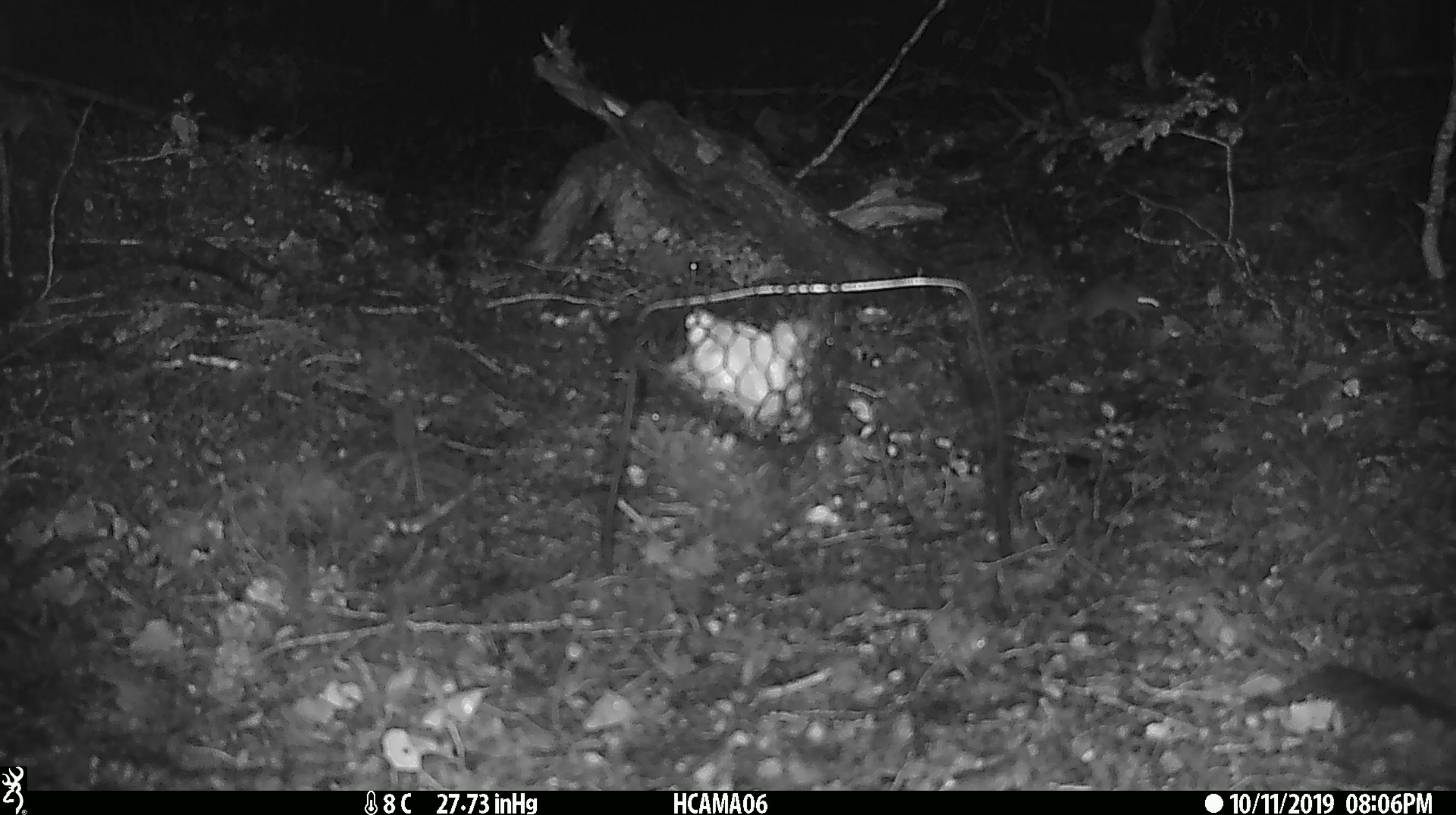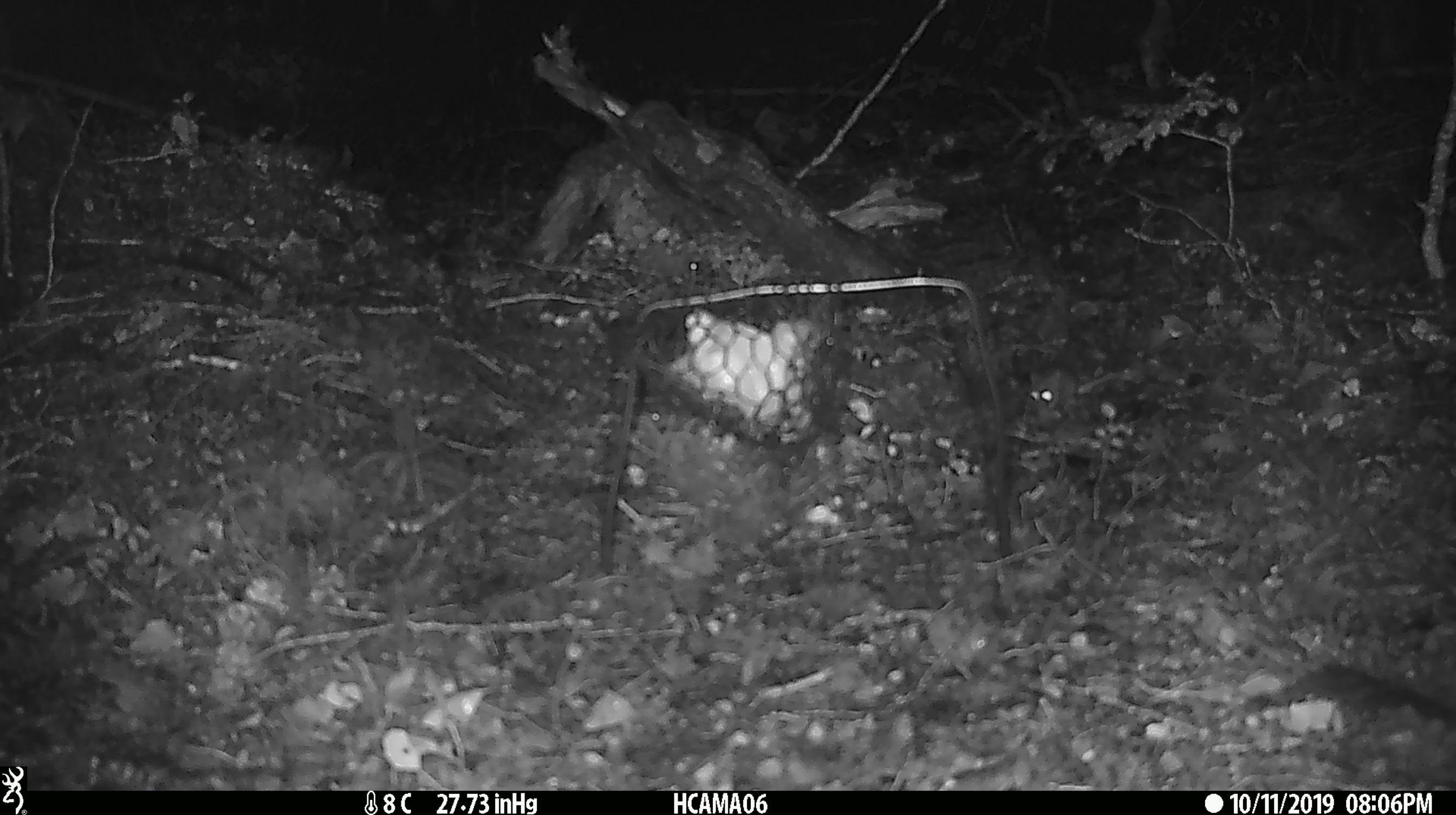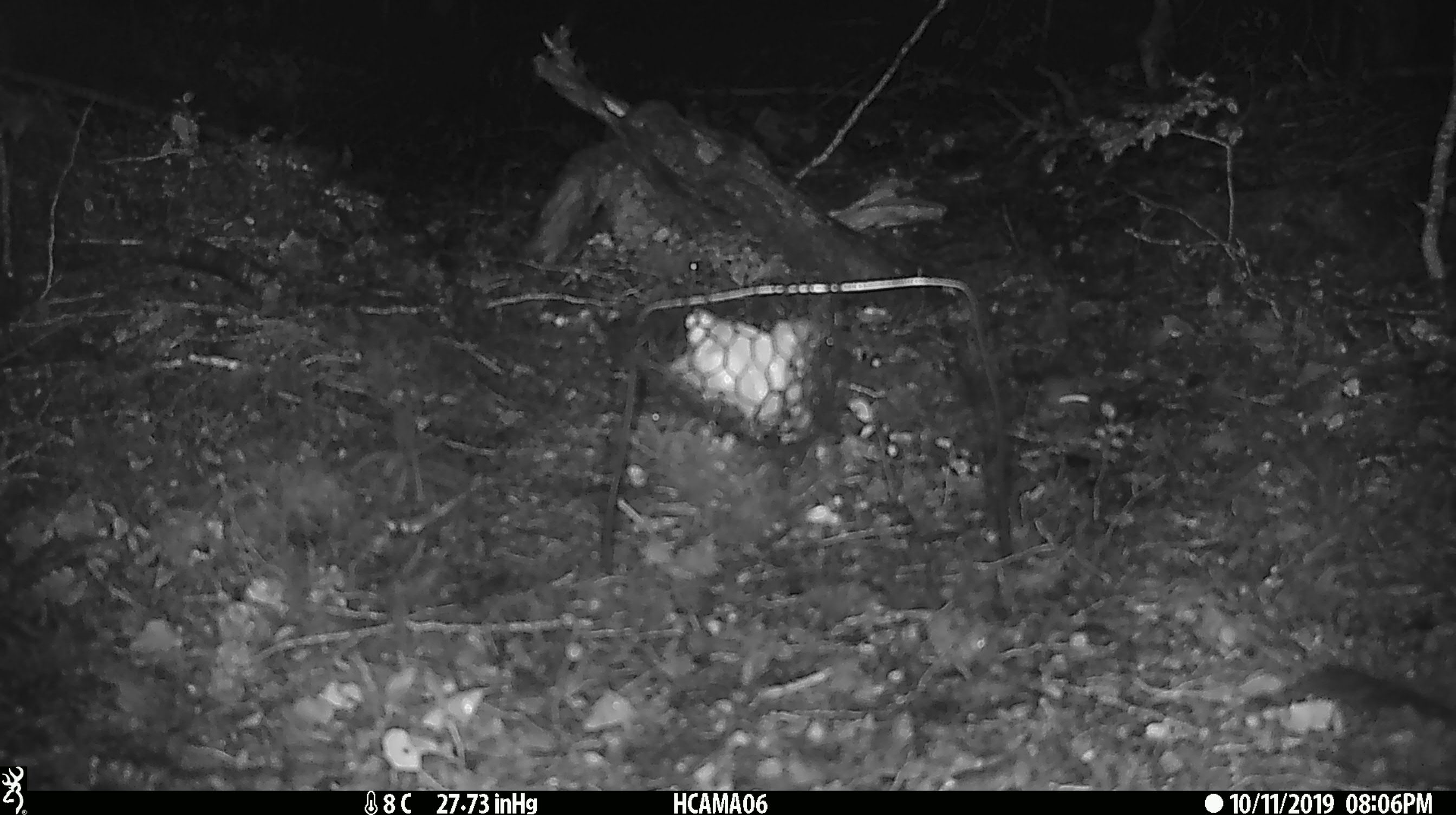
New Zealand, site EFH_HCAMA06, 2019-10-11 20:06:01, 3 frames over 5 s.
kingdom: Animalia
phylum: Chordata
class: Mammalia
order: Rodentia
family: Muridae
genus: Mus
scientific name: Mus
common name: mouse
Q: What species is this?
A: Mouse (Mus).